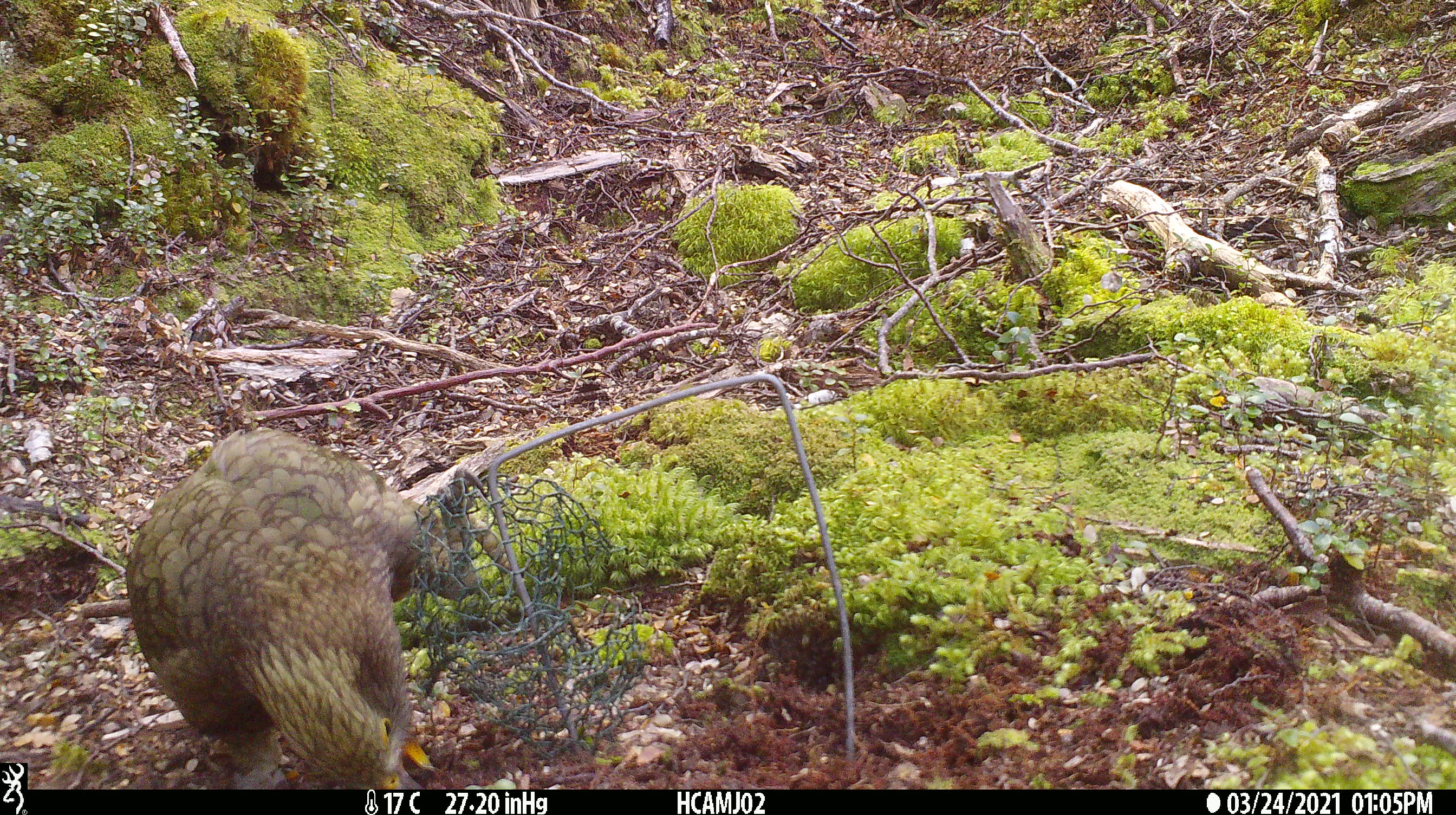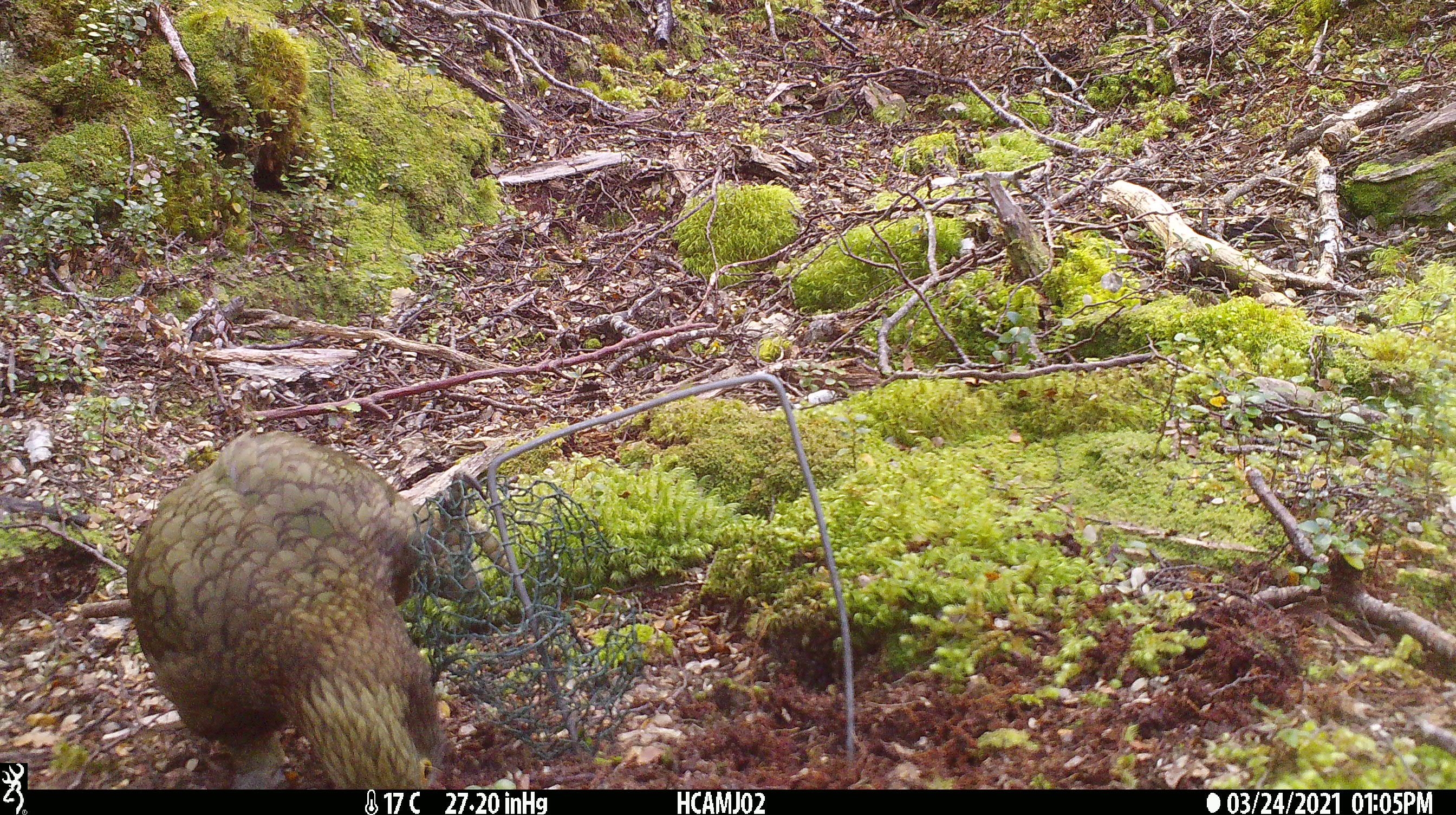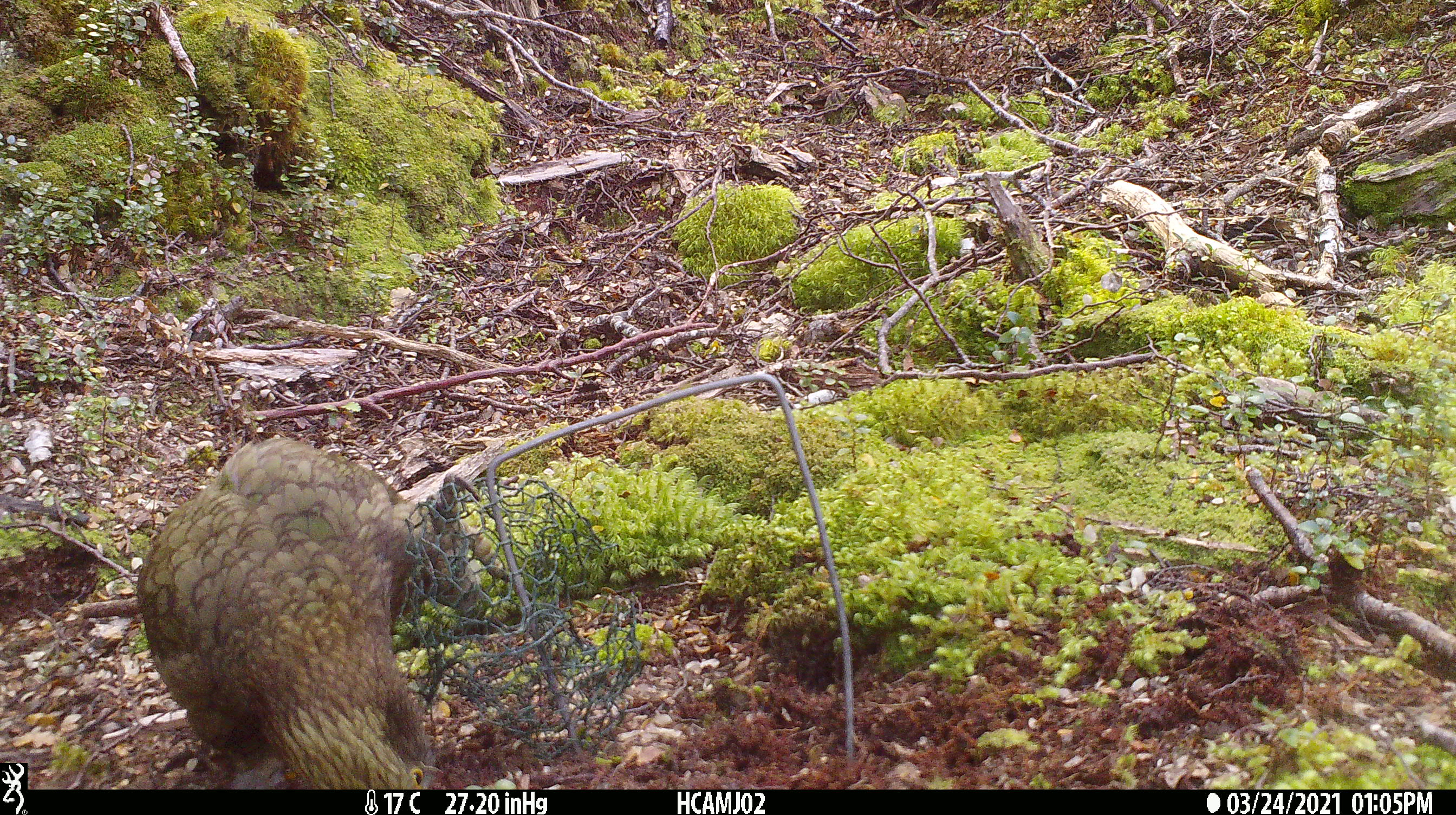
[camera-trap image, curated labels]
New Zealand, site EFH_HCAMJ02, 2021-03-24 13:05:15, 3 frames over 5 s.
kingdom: Animalia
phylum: Chordata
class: Aves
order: Psittaciformes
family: Strigopidae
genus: Nestor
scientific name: Nestor notabilis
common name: kea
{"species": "kea (Nestor notabilis)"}